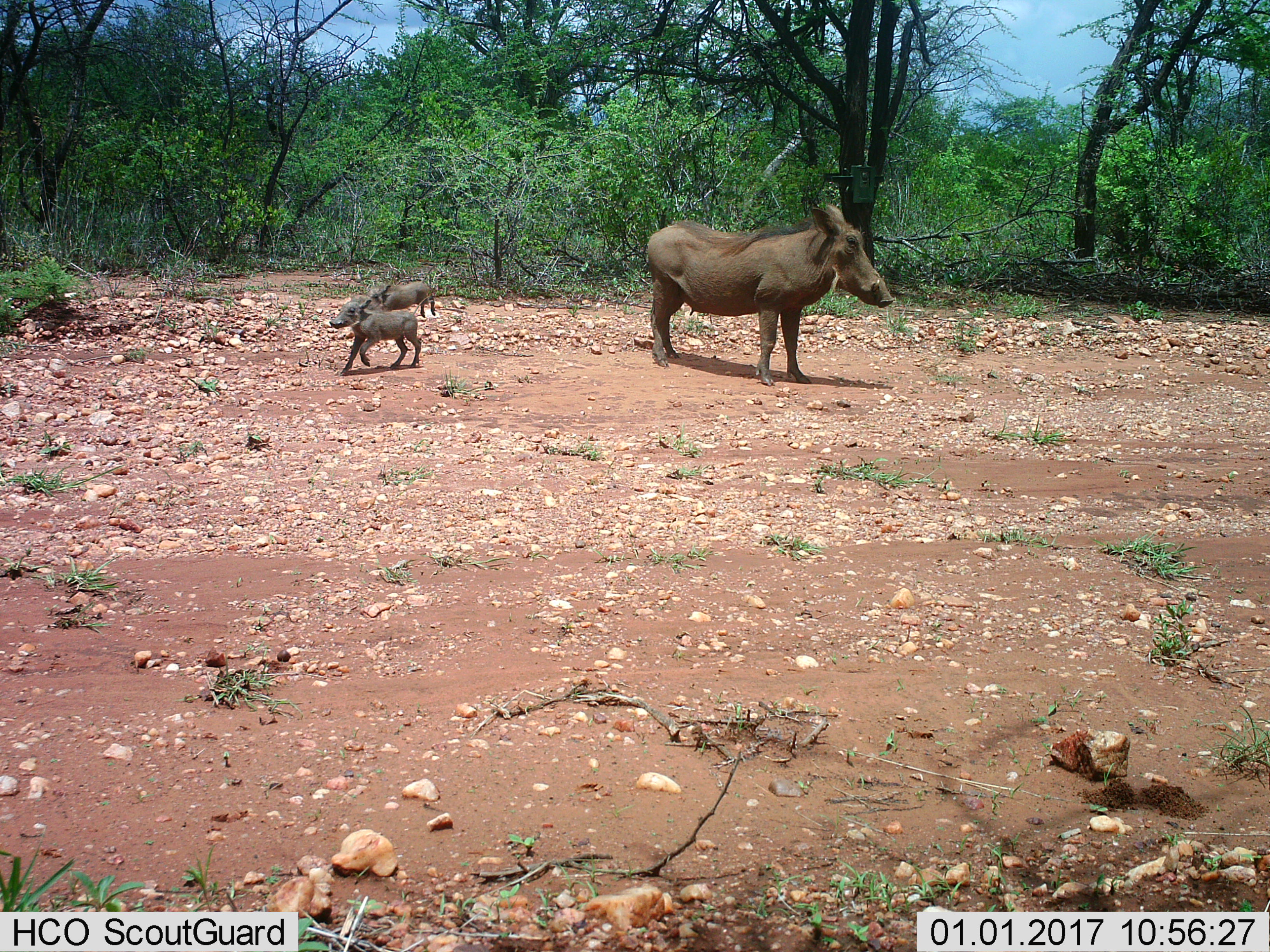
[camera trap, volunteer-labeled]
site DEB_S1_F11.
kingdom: Animalia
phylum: Chordata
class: Mammalia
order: Artiodactyla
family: Suidae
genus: Phacochoerus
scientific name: Phacochoerus africanus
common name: warthog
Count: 3.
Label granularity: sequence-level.